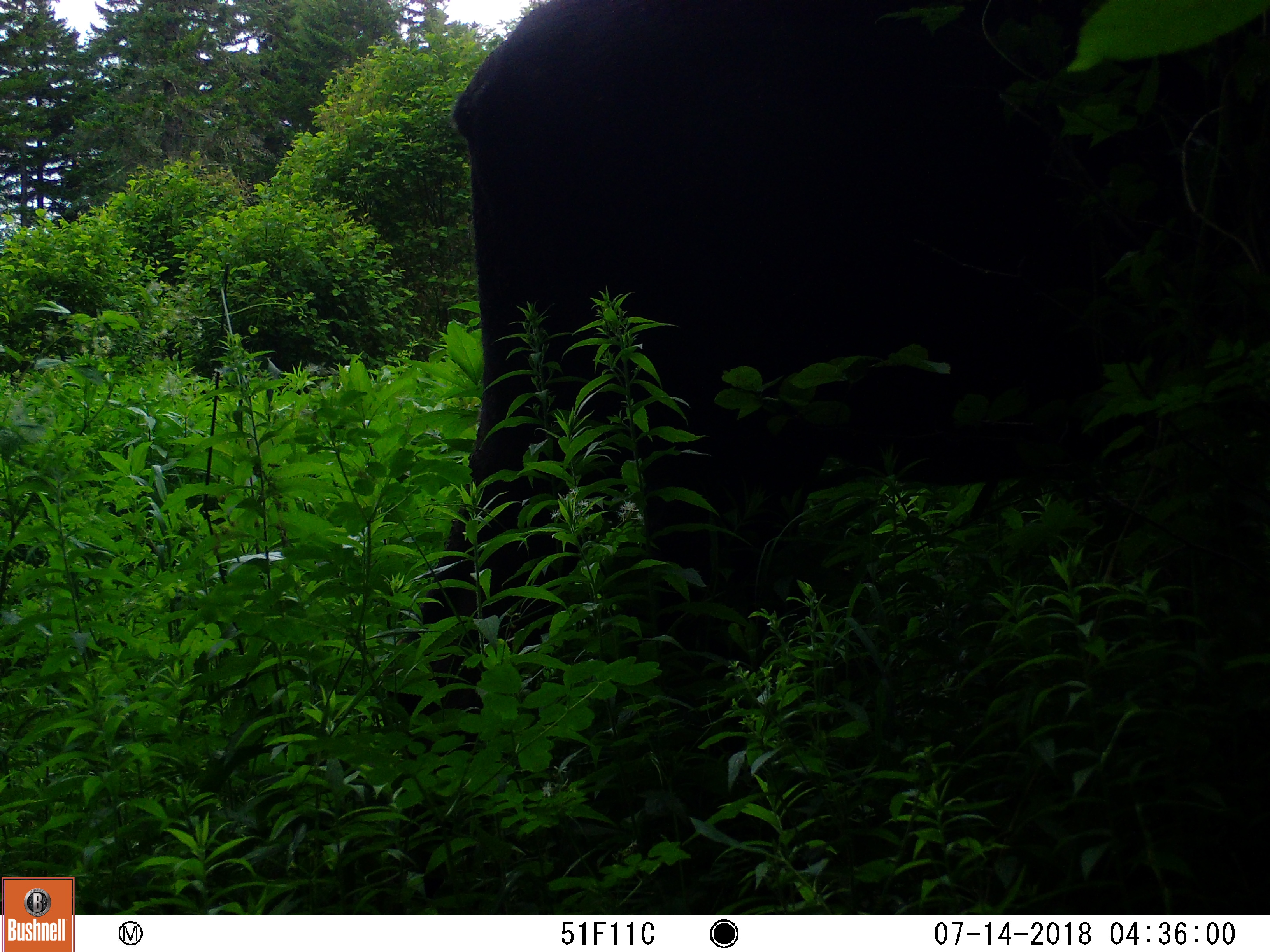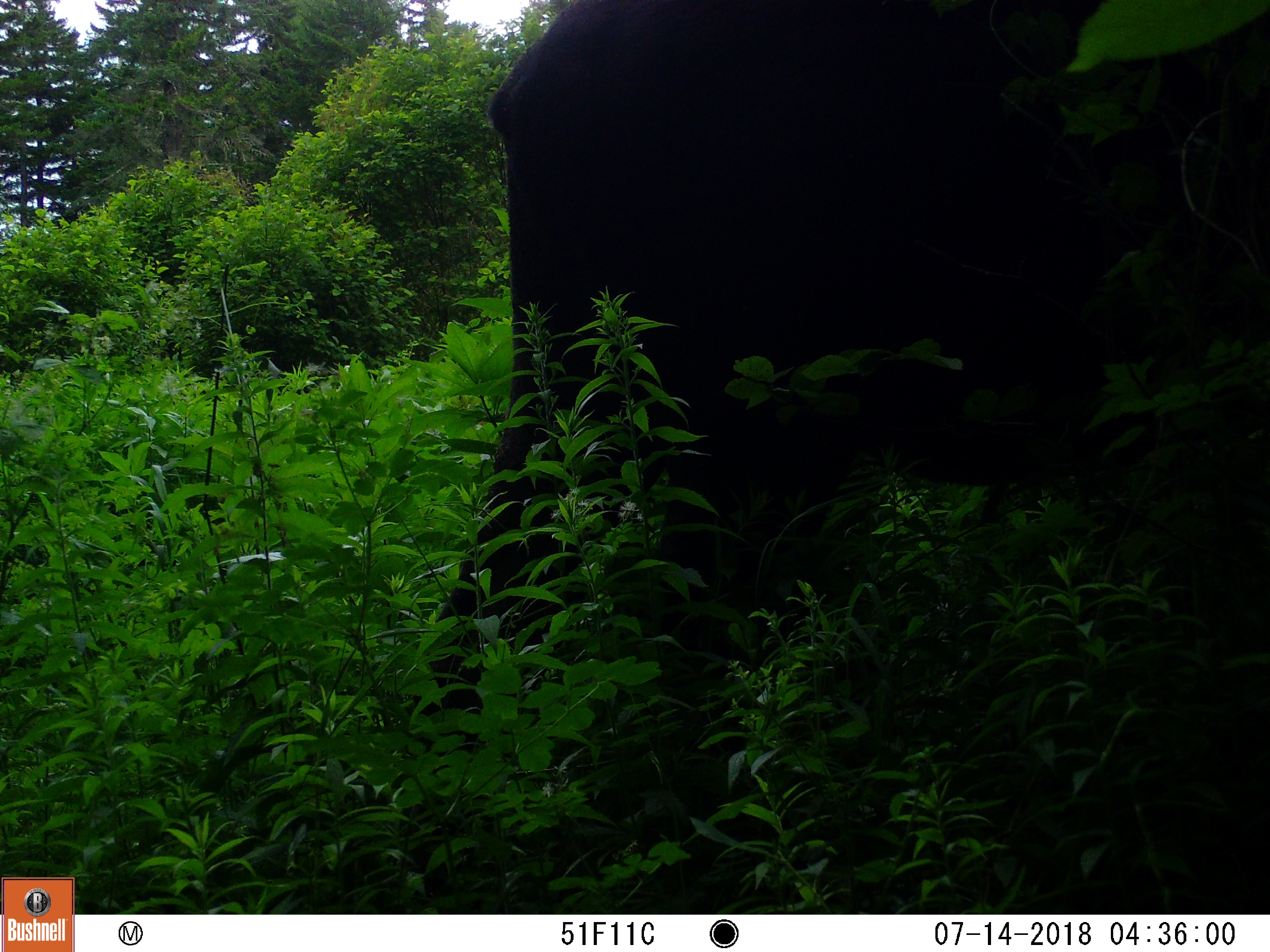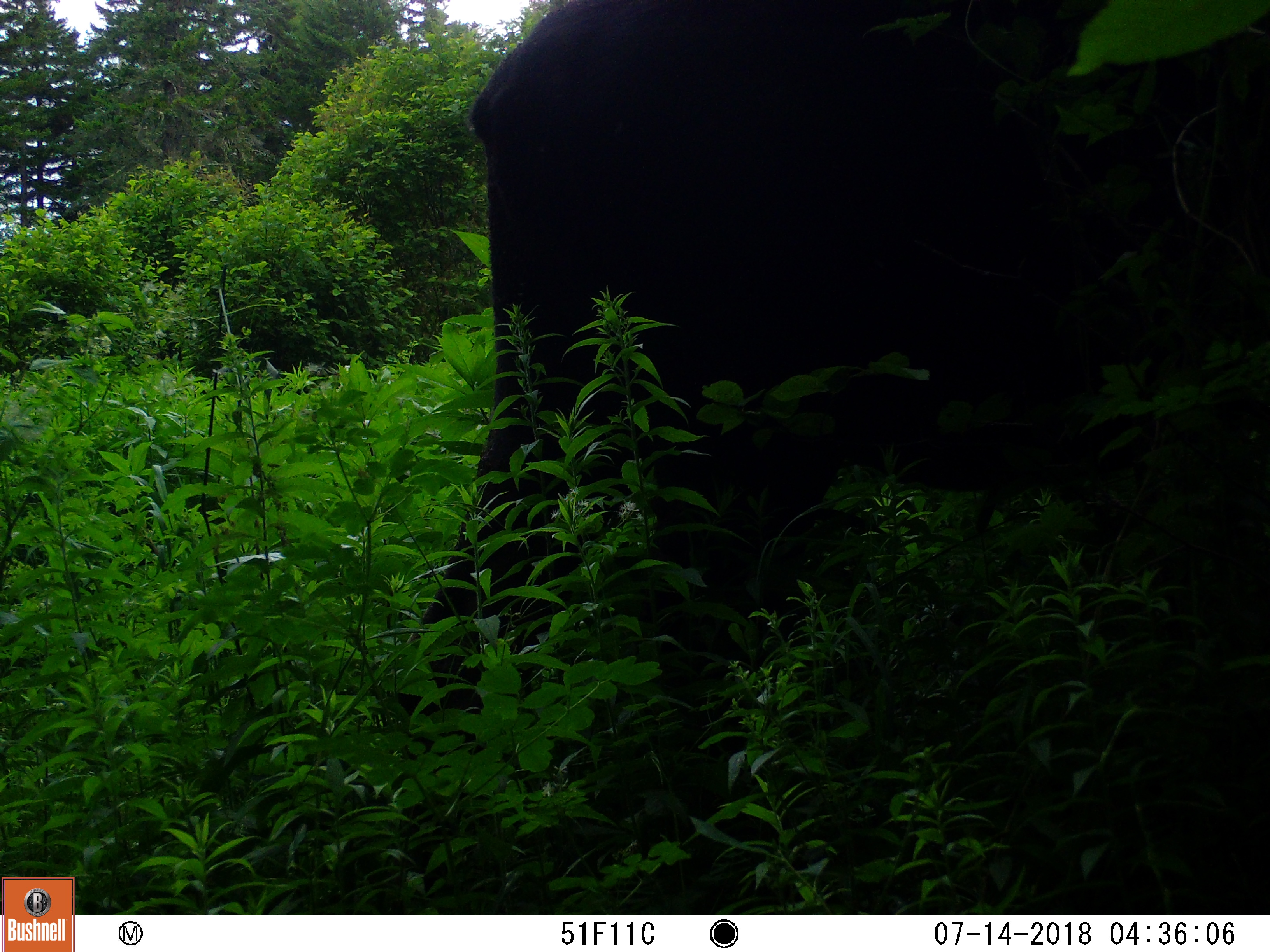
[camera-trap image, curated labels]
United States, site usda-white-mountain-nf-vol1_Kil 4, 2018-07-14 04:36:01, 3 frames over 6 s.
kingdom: Animalia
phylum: Chordata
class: Mammalia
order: Artiodactyla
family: Cervidae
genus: Alces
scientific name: Alces alces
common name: moose